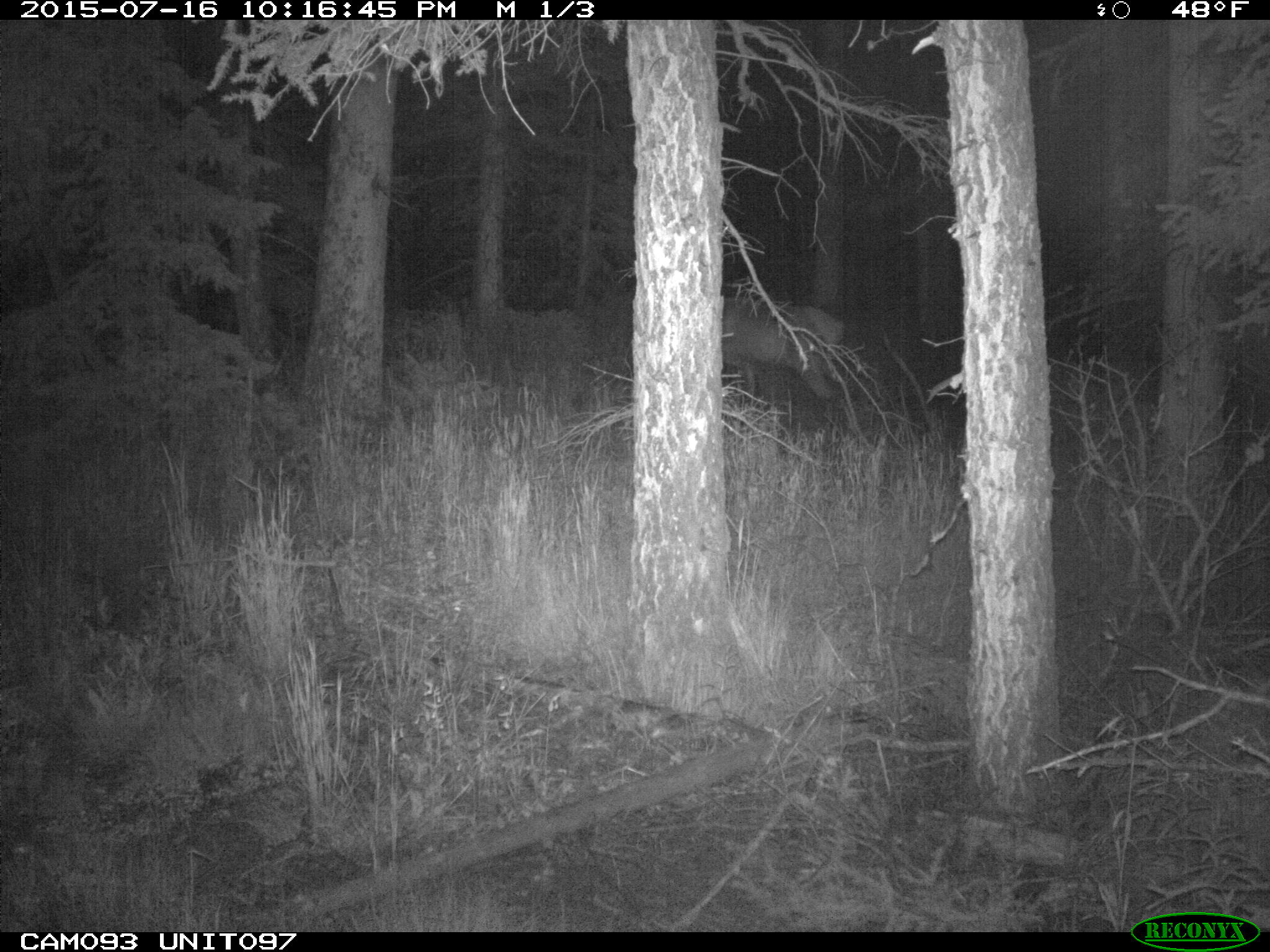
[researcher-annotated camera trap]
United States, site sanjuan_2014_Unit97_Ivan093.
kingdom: Animalia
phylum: Chordata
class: Mammalia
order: Artiodactyla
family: Cervidae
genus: Cervus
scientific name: Cervus elaphus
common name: red deer